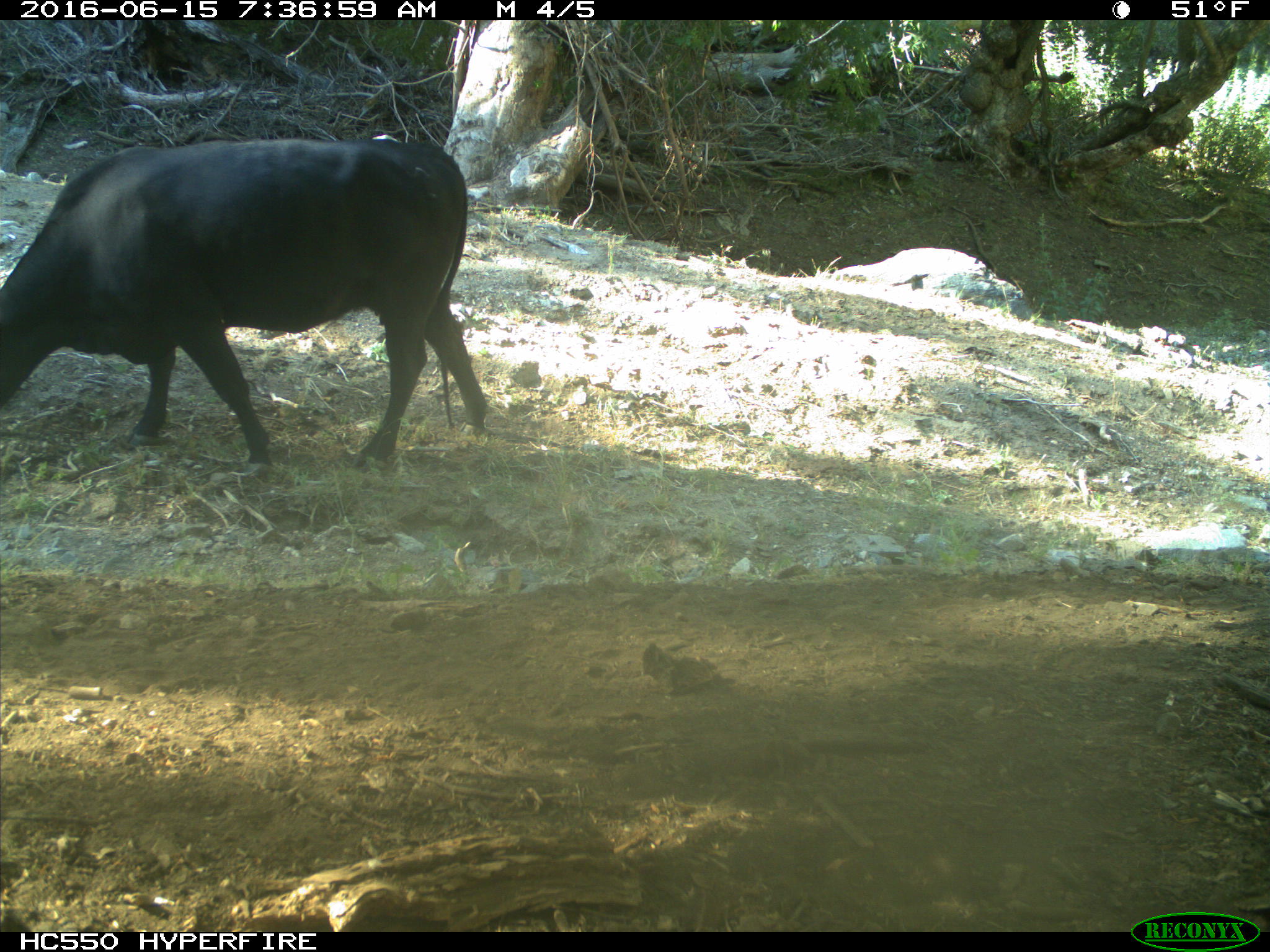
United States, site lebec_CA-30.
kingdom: Animalia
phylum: Chordata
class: Mammalia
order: Artiodactyla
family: Bovidae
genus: Bos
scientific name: Bos taurus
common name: domestic cow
Bos taurus (domestic cow).